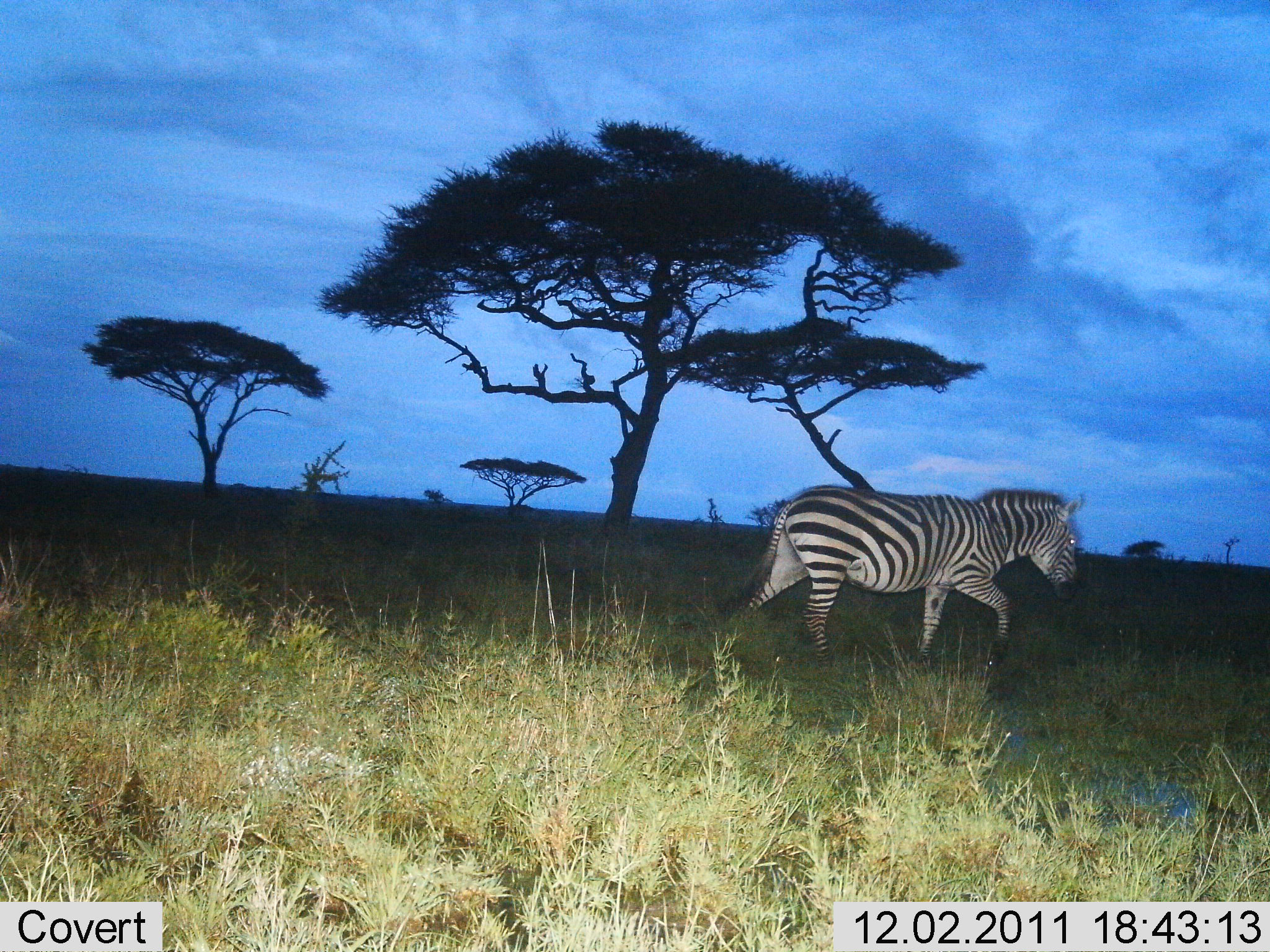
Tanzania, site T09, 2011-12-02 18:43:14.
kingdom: Animalia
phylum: Chordata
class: Mammalia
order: Perissodactyla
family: Equidae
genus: Equus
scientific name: Equus quagga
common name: plains zebra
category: zebra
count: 1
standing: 8%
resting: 0%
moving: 100%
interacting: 0%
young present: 0%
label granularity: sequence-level